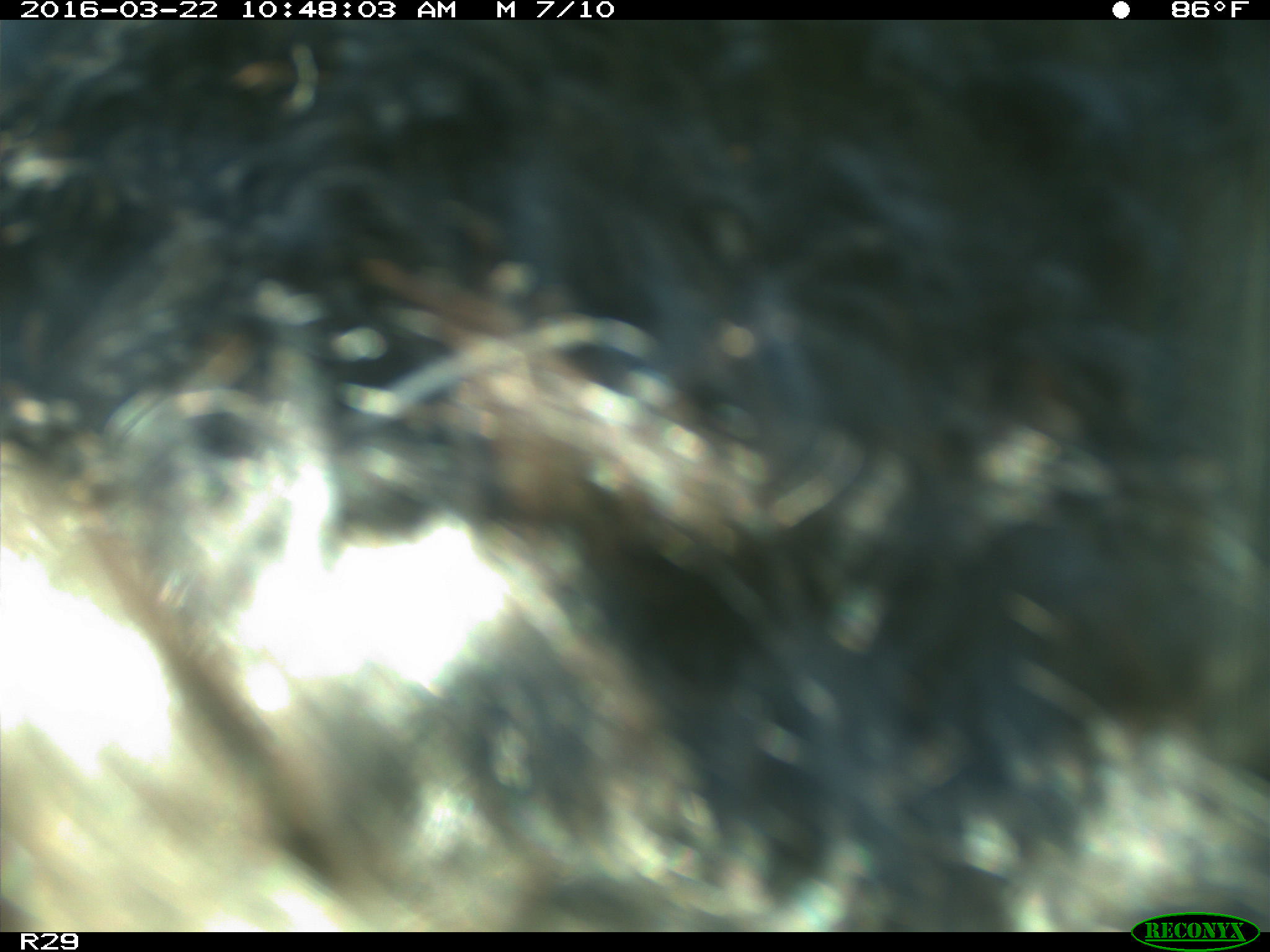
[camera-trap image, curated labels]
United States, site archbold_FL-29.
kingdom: Animalia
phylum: Chordata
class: Mammalia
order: Artiodactyla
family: Bovidae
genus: Bos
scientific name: Bos taurus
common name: domestic cow